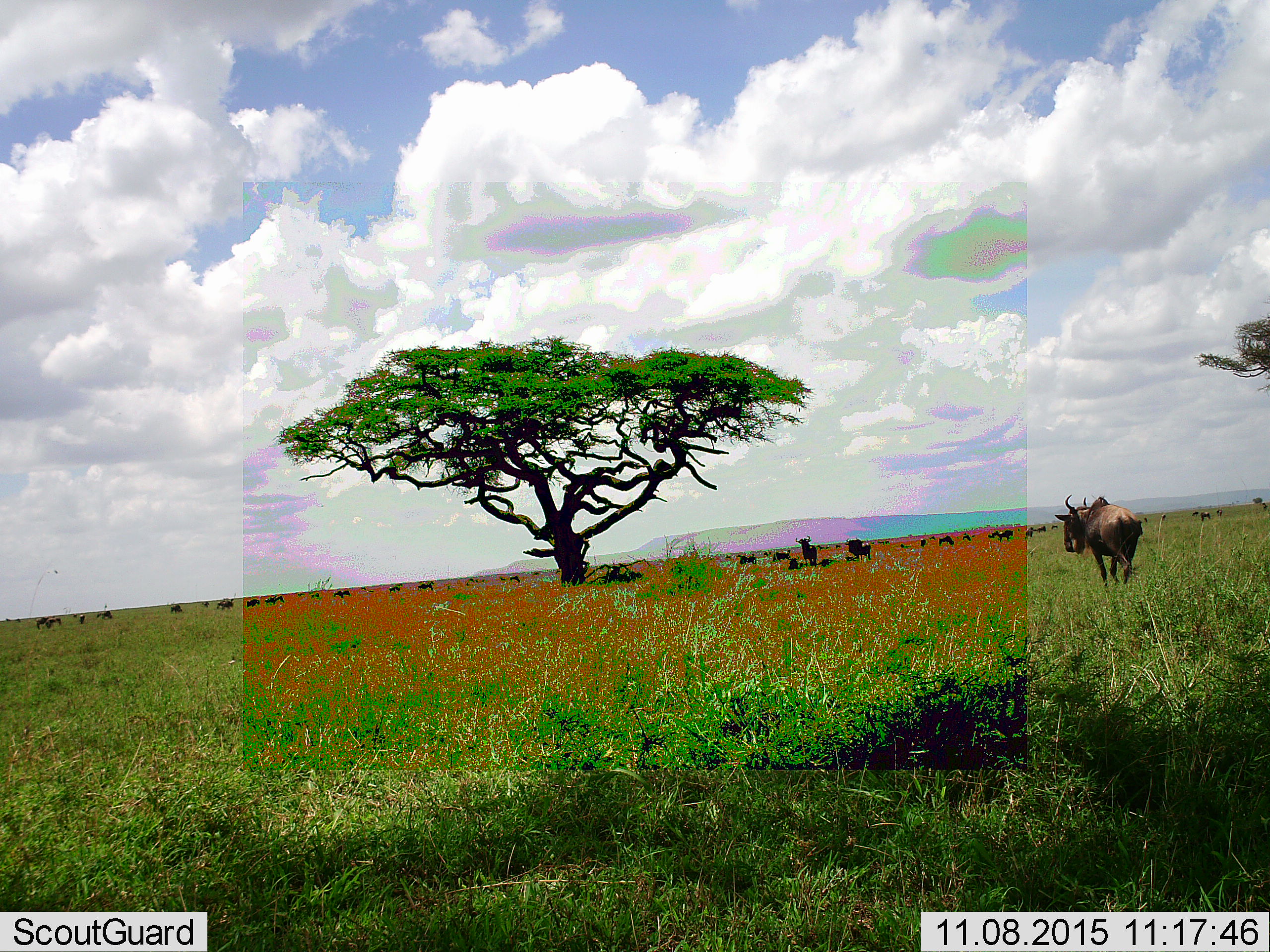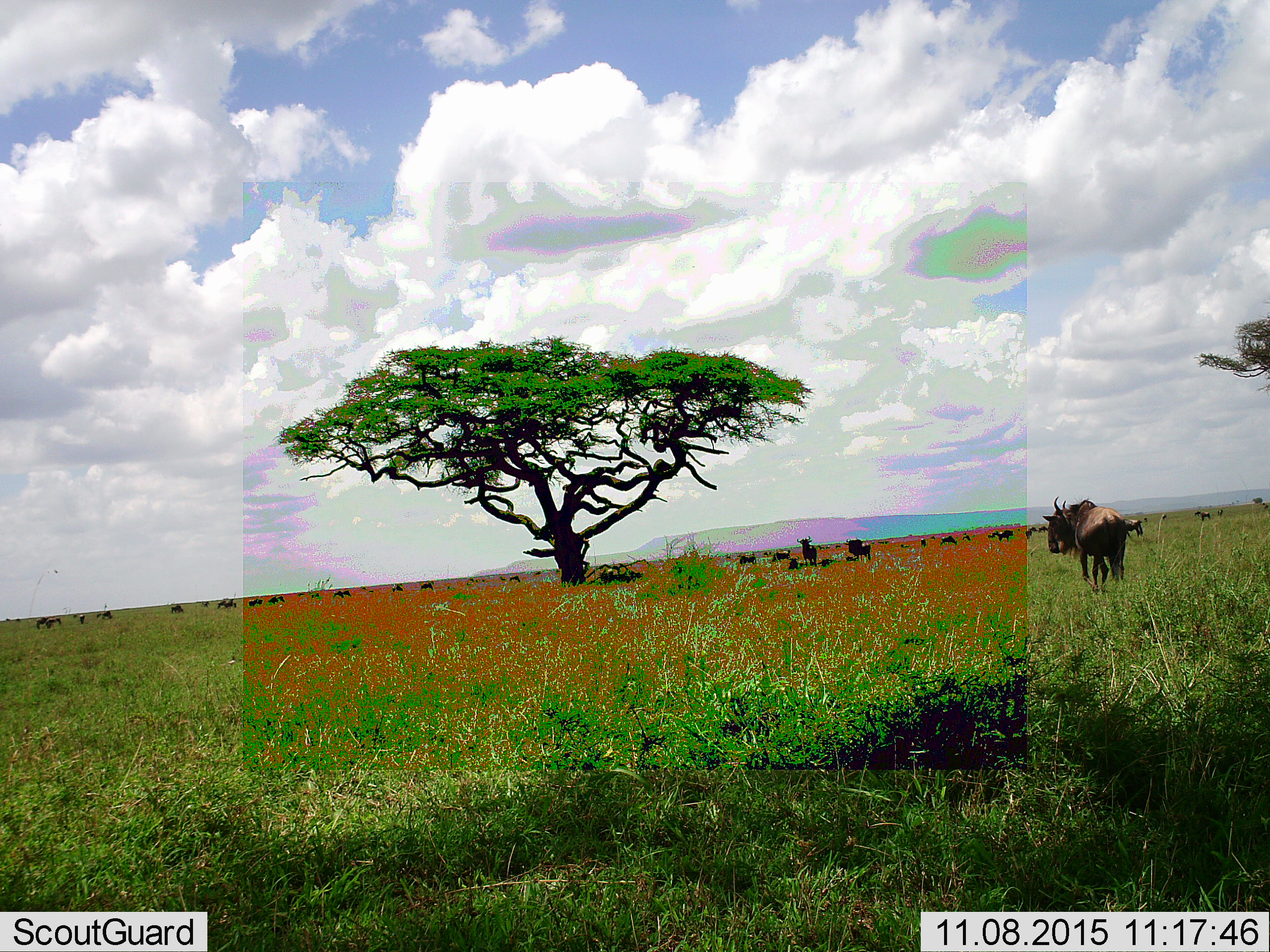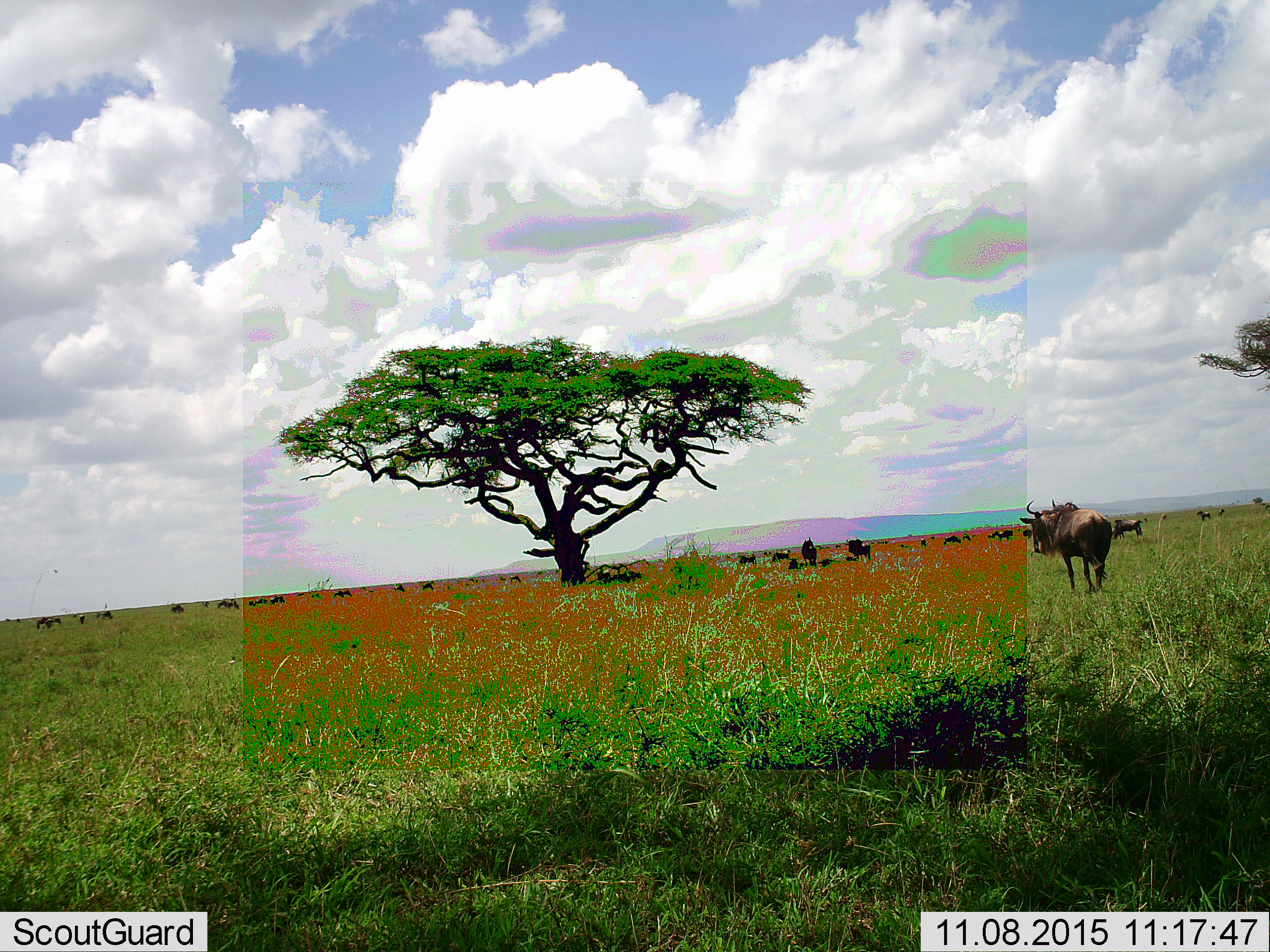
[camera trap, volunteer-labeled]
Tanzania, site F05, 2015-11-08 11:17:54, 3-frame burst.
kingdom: Animalia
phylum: Chordata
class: Mammalia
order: Artiodactyla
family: Bovidae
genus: Connochaetes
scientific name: Connochaetes taurinus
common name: blue wildebeest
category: wildebeest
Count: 11-50.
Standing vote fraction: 64%.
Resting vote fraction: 29%.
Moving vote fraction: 93%.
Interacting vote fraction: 7%.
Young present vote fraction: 0%.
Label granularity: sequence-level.